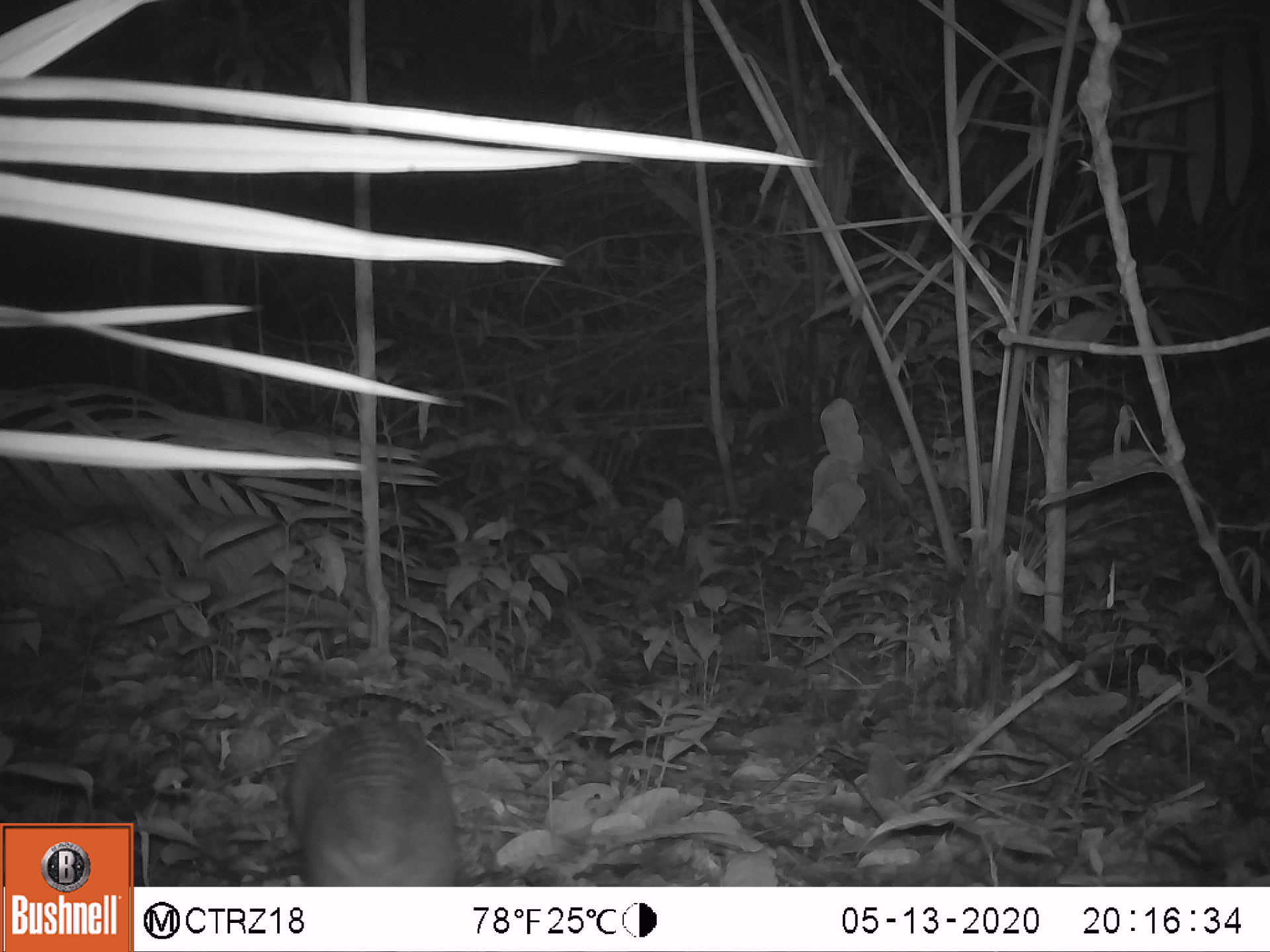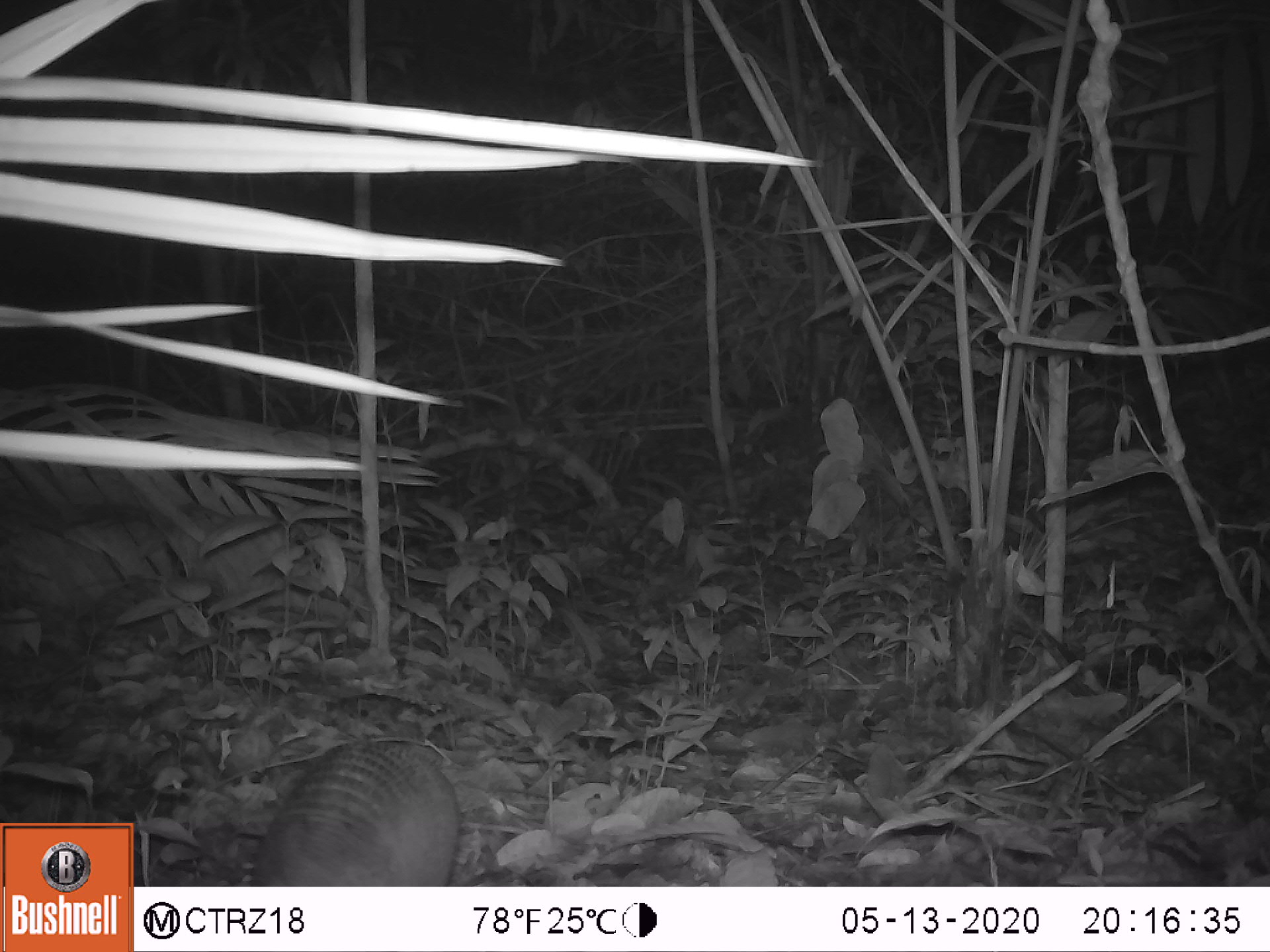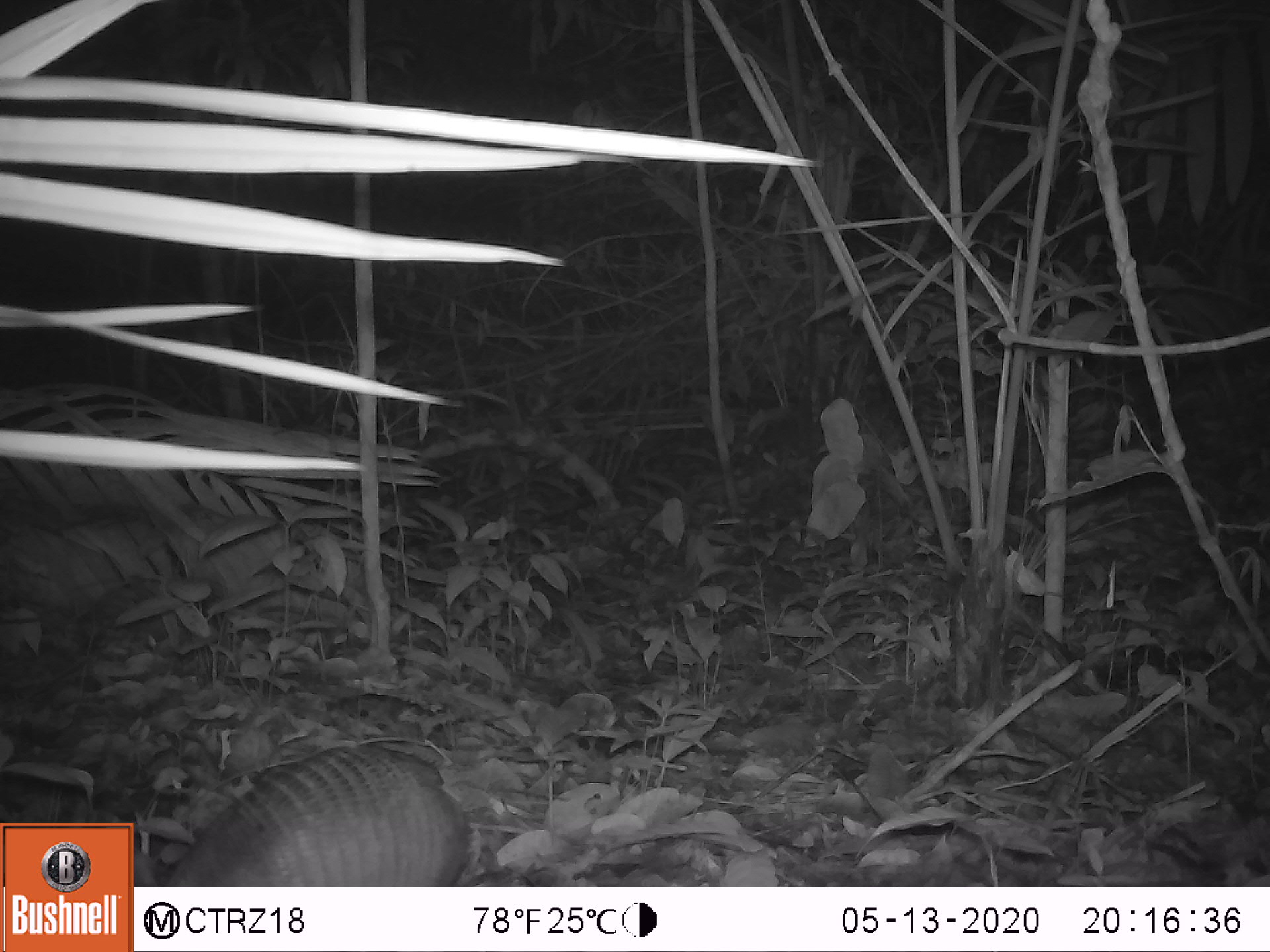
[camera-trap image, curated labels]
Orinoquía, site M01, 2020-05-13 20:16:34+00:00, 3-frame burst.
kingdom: Animalia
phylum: Chordata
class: Mammalia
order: Cingulata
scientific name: Cingulata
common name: armadillo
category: unknown armadillo